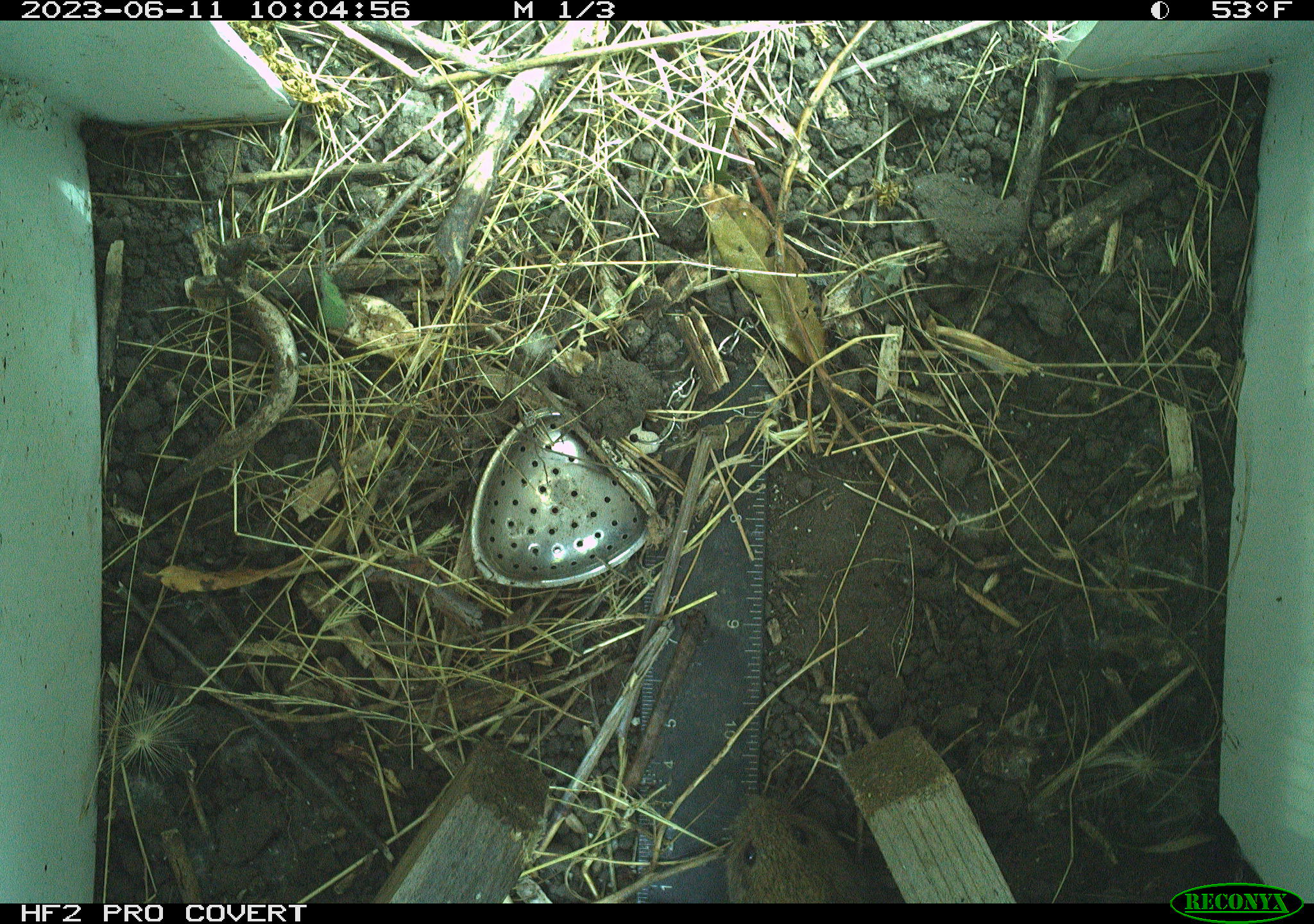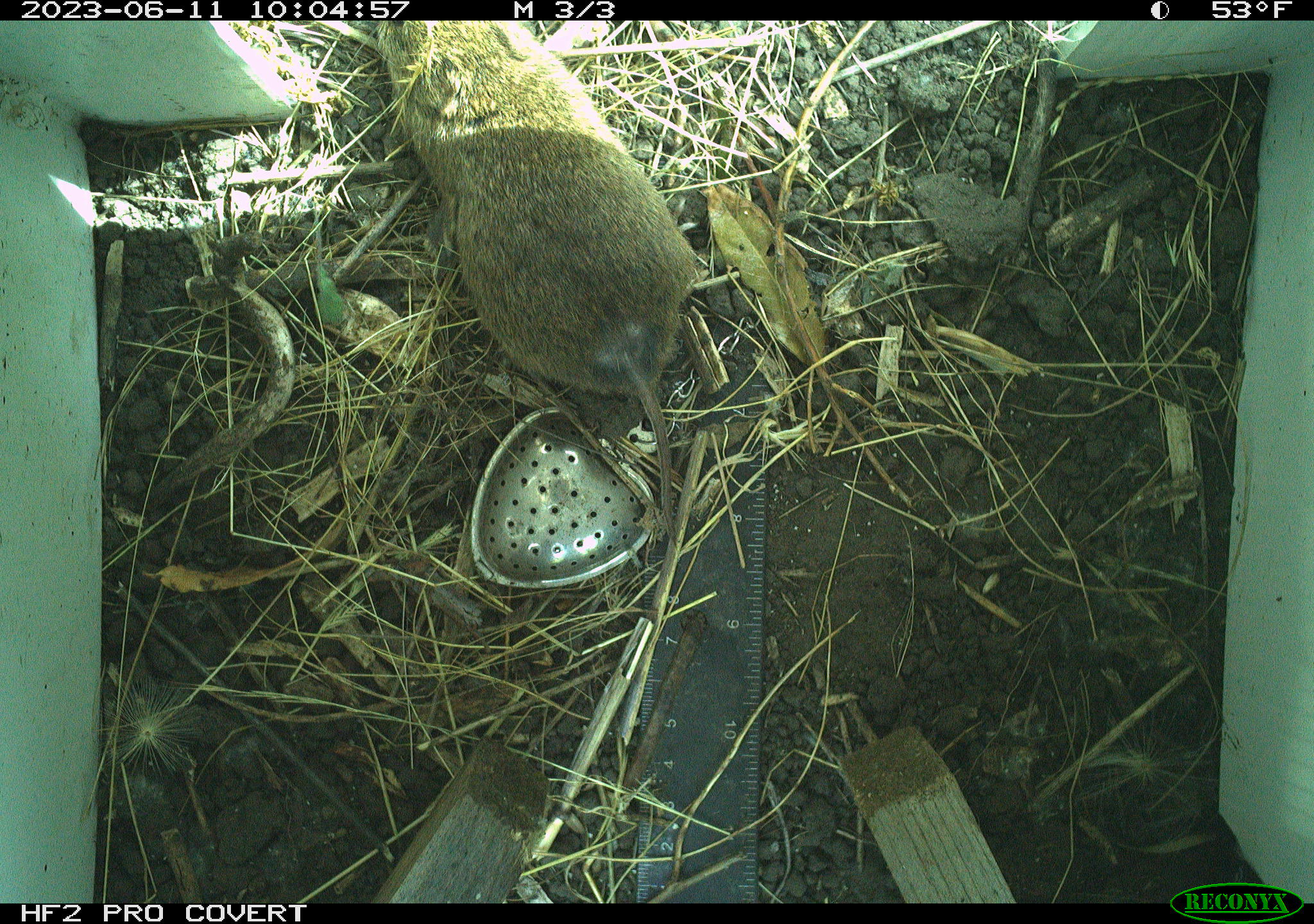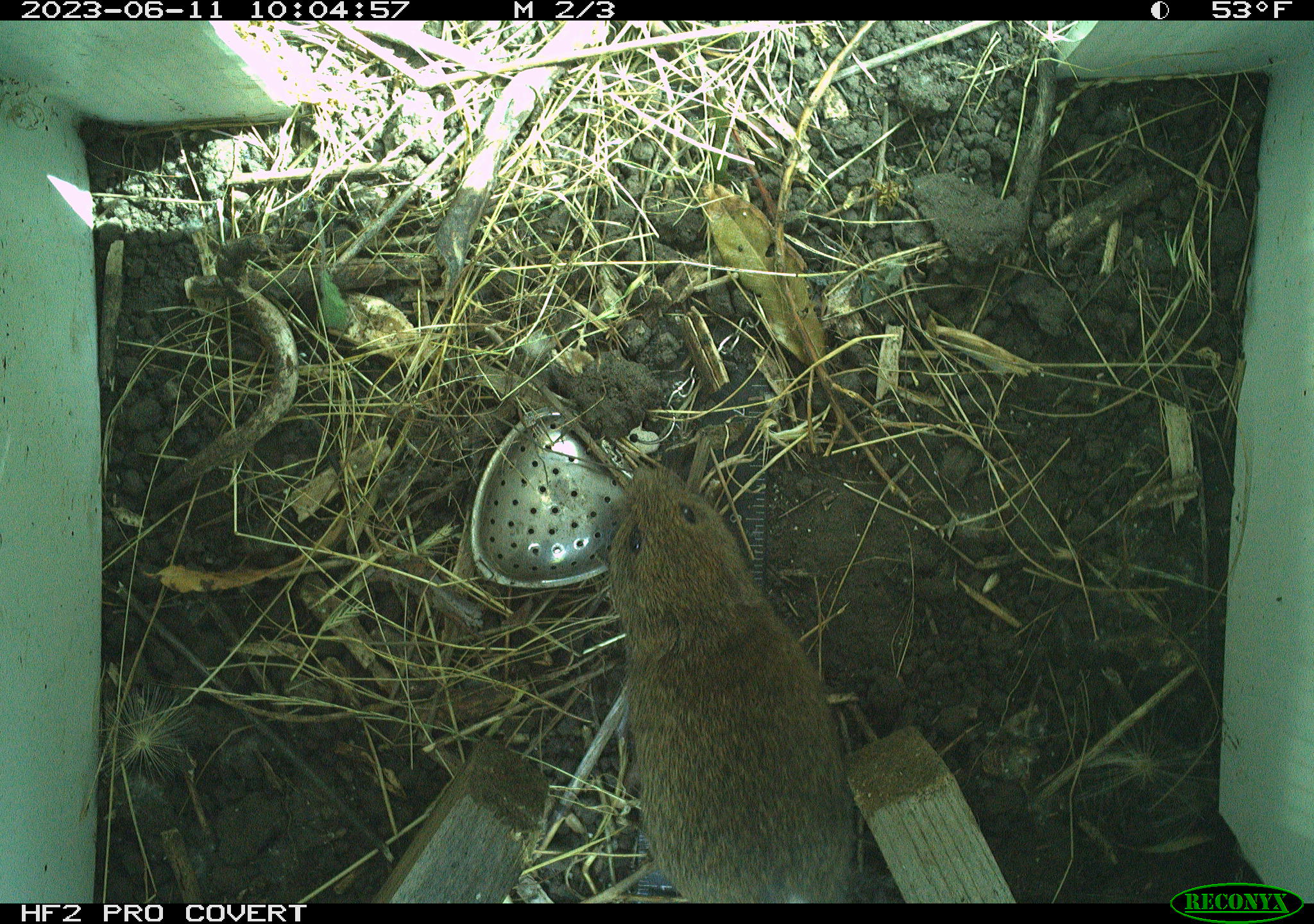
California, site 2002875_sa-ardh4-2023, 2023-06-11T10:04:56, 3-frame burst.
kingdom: Animalia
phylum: Chordata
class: Mammalia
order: Rodentia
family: Cricetidae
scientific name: Arvicolinae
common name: voles, lemmings, and muskrats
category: arvicolinae subfamily